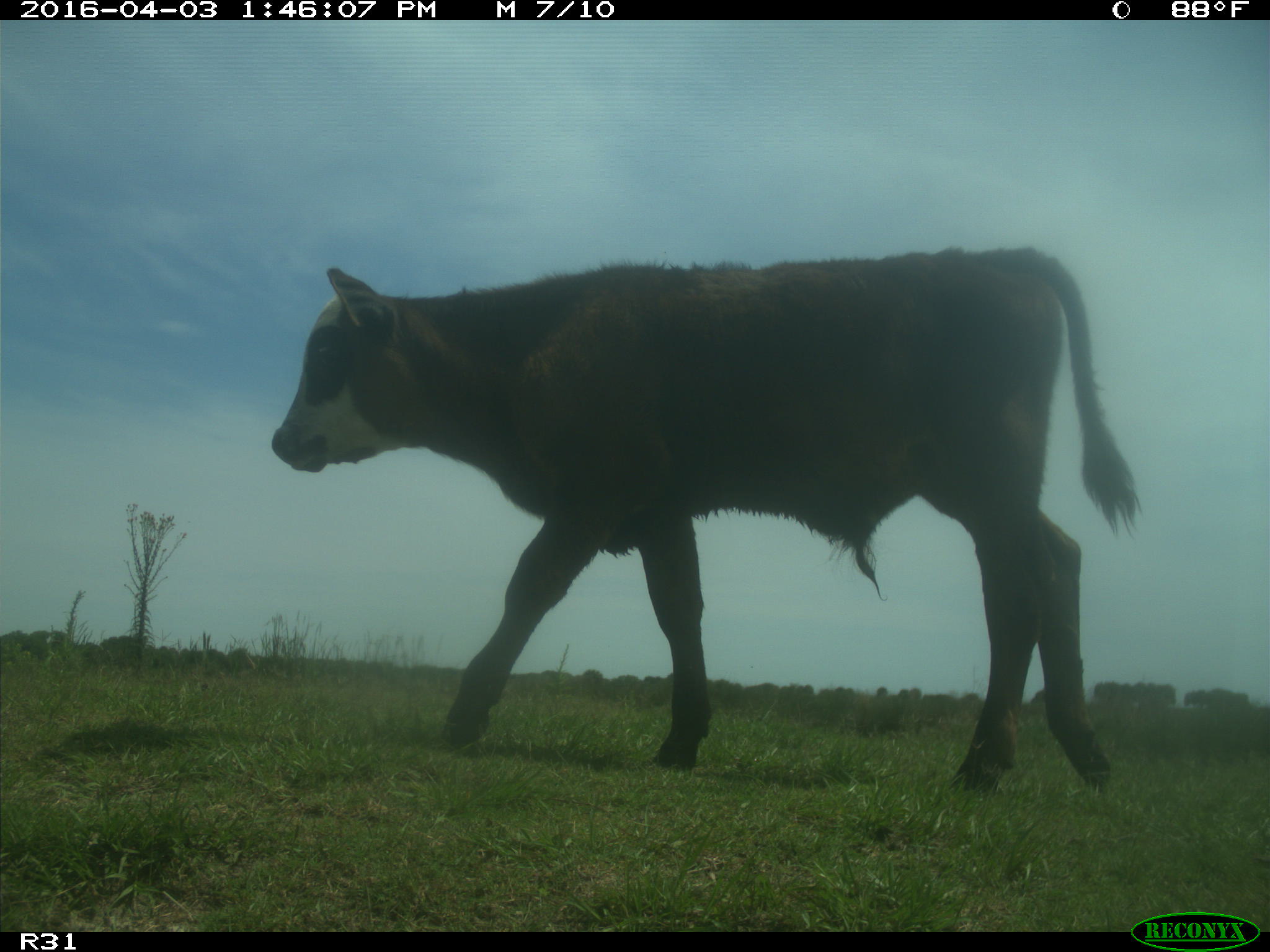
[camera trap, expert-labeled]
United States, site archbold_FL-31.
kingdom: Animalia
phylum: Chordata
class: Mammalia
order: Artiodactyla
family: Bovidae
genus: Bos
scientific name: Bos taurus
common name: domestic cow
Bos taurus (domestic cow).